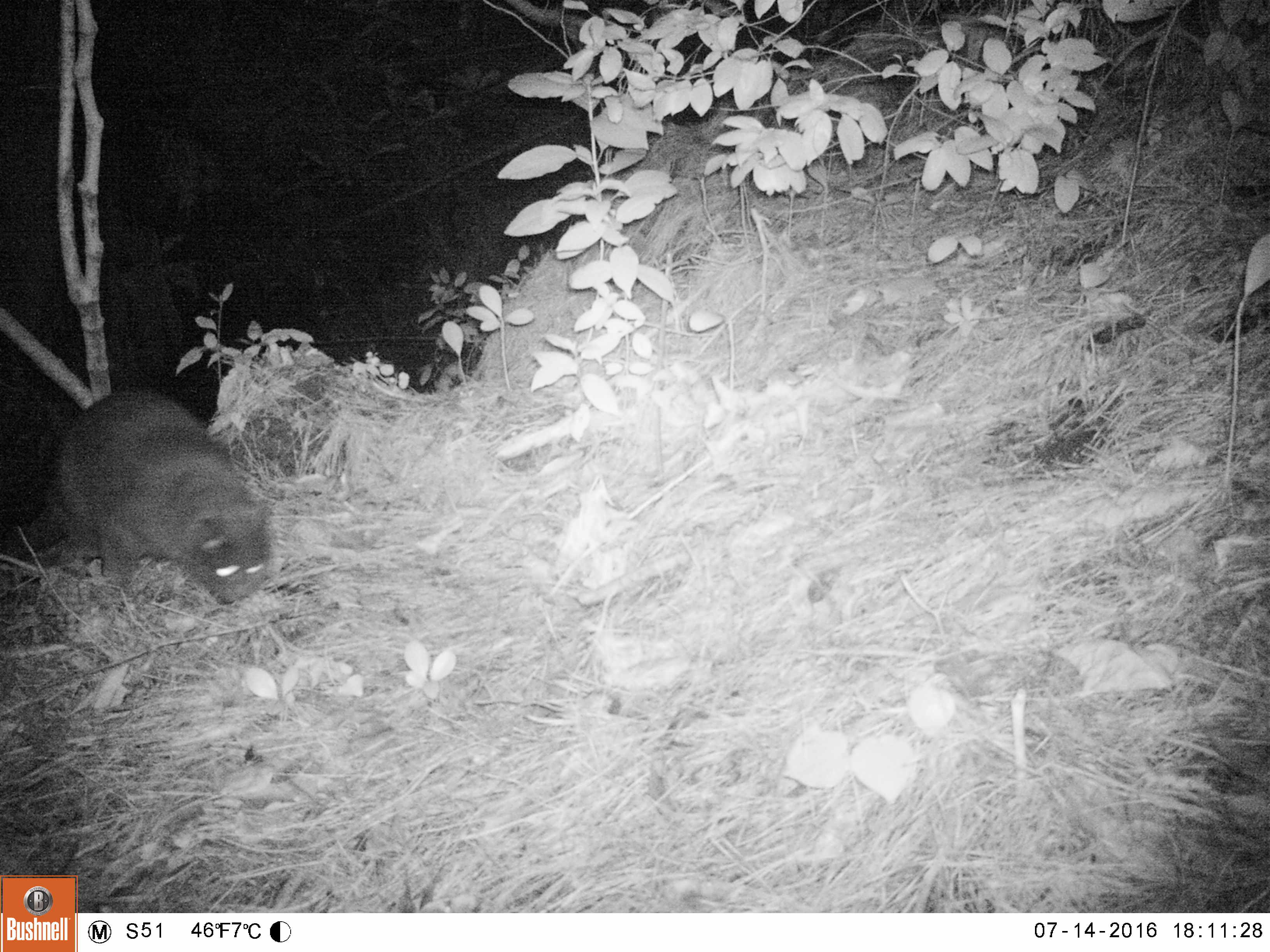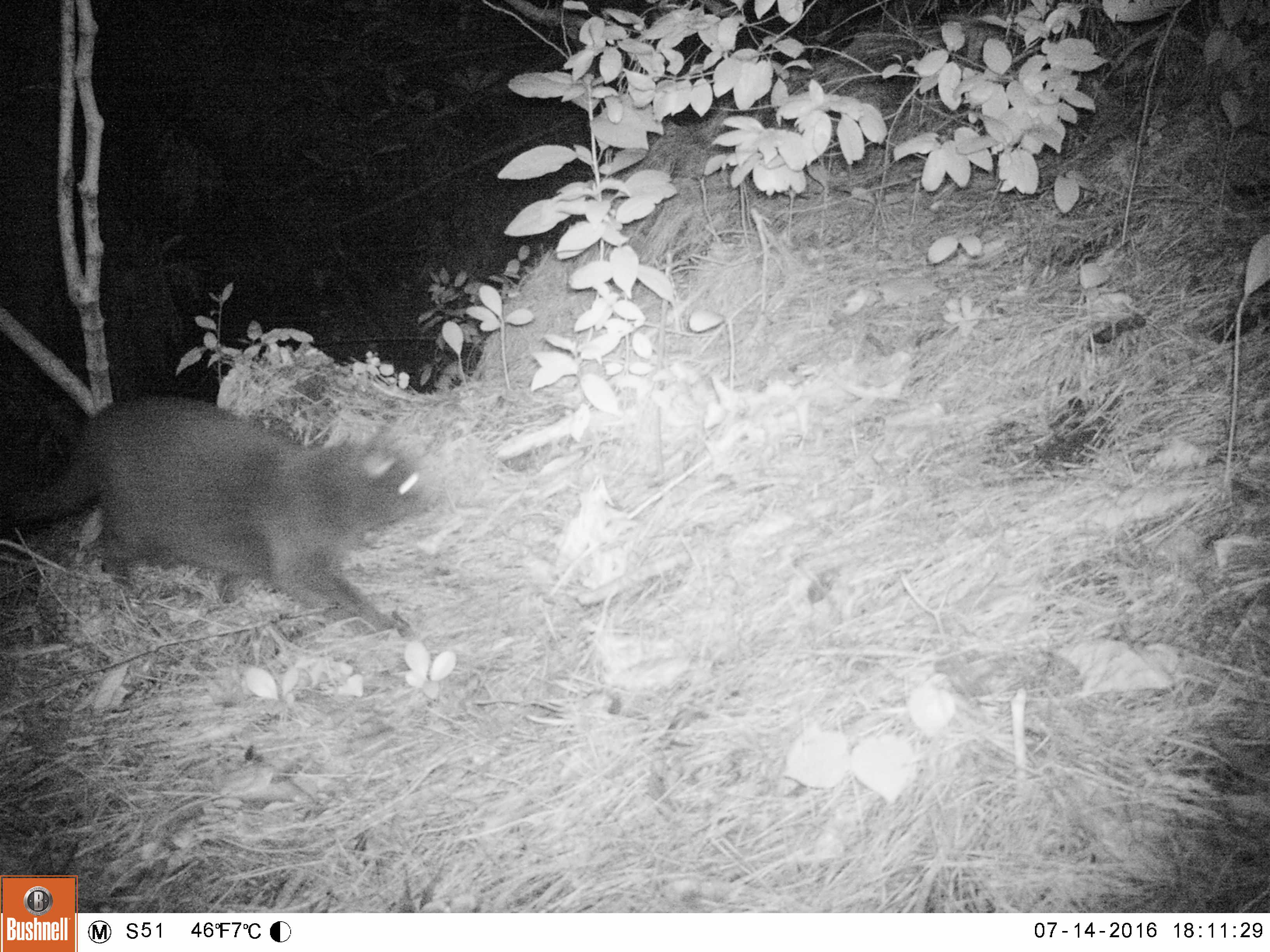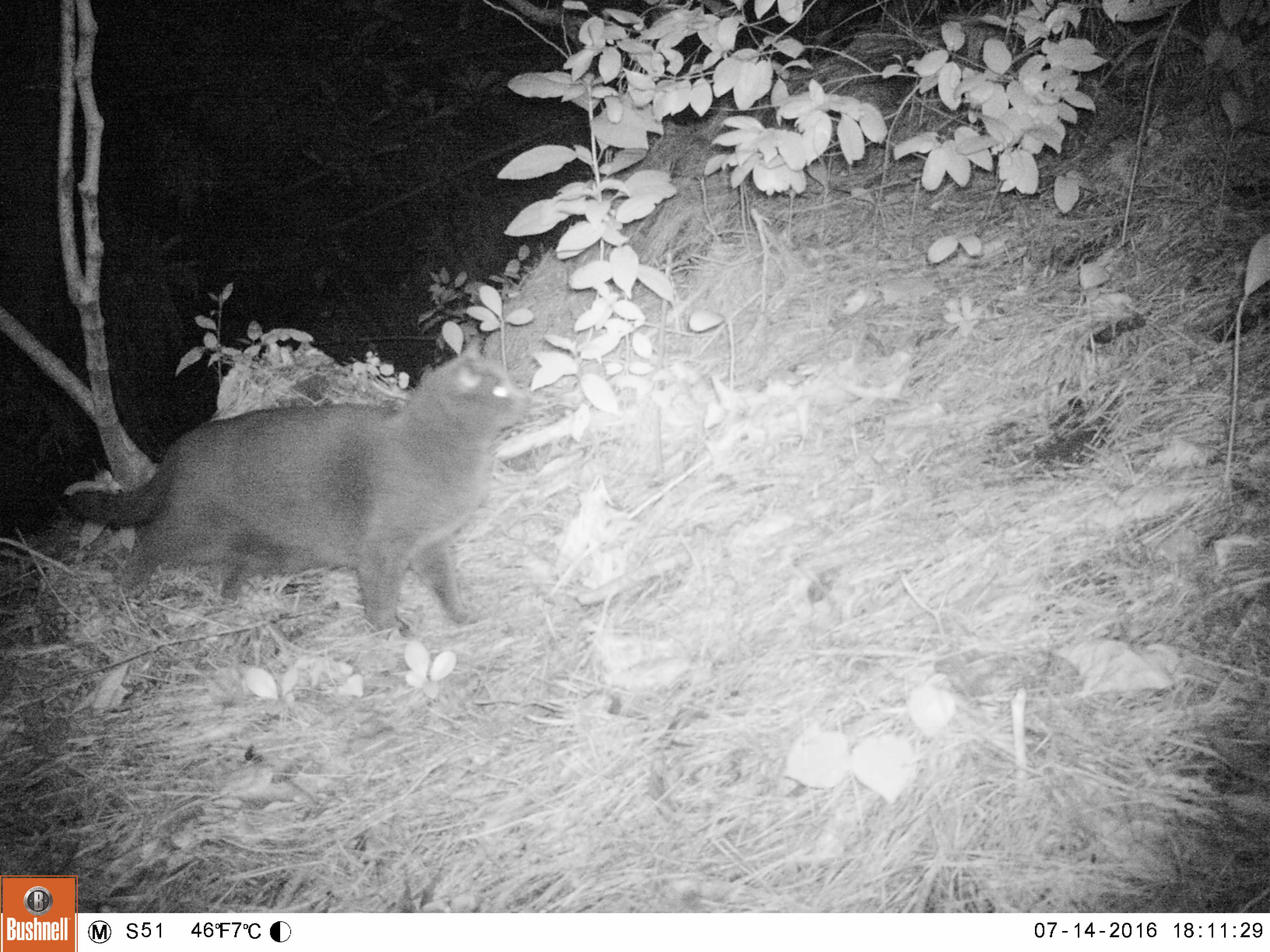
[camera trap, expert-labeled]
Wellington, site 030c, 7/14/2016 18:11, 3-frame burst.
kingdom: Animalia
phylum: Chordata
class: Mammalia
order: Carnivora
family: Felidae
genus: Felis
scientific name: Felis catus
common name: cat